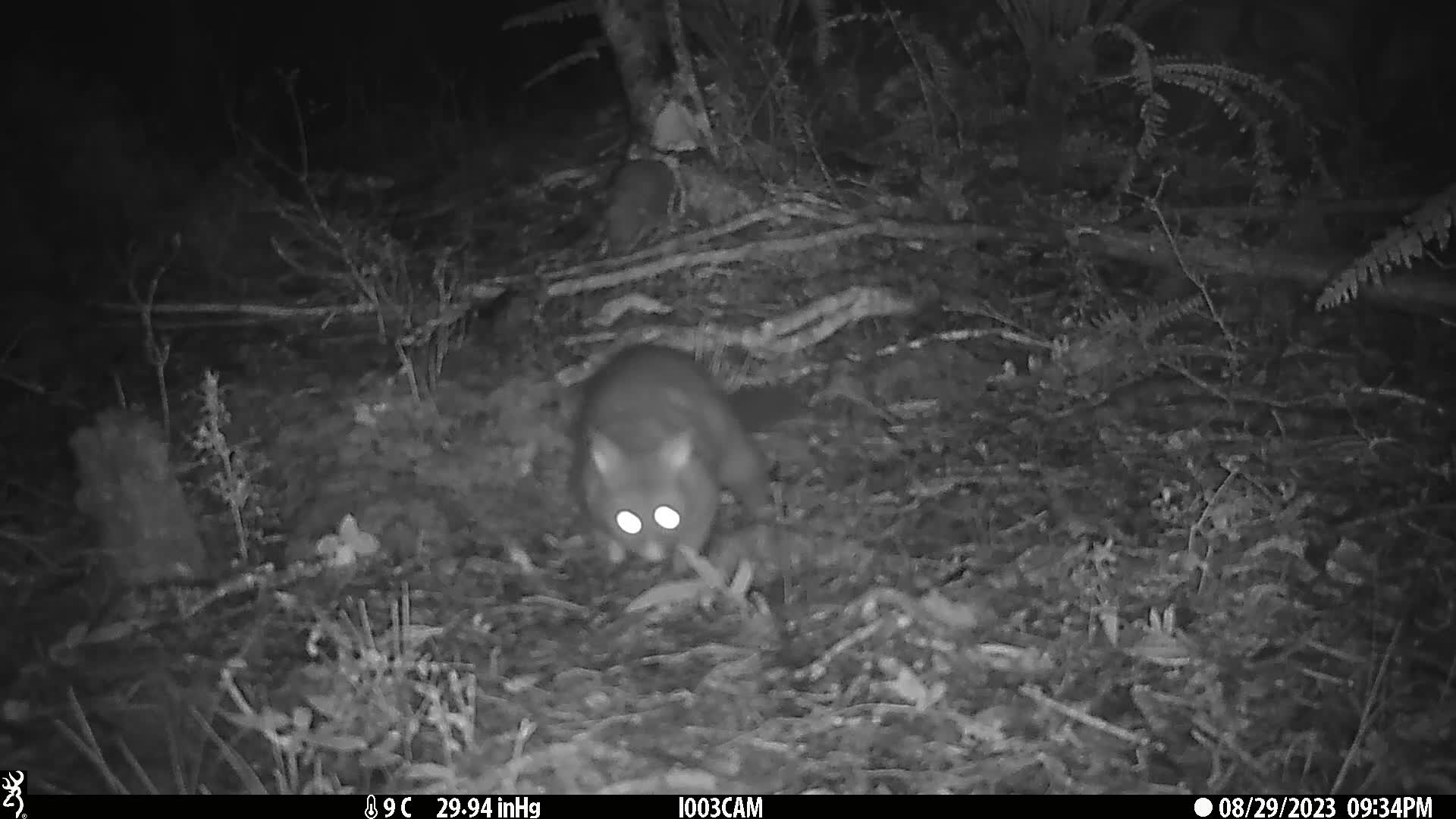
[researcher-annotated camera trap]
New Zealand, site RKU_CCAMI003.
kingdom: Animalia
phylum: Chordata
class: Mammalia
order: Diprotodontia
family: Phalangeridae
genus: Trichosurus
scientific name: Trichosurus vulpecula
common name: common brushtail possum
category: possum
Possum (common brushtail possum) (Trichosurus vulpecula).